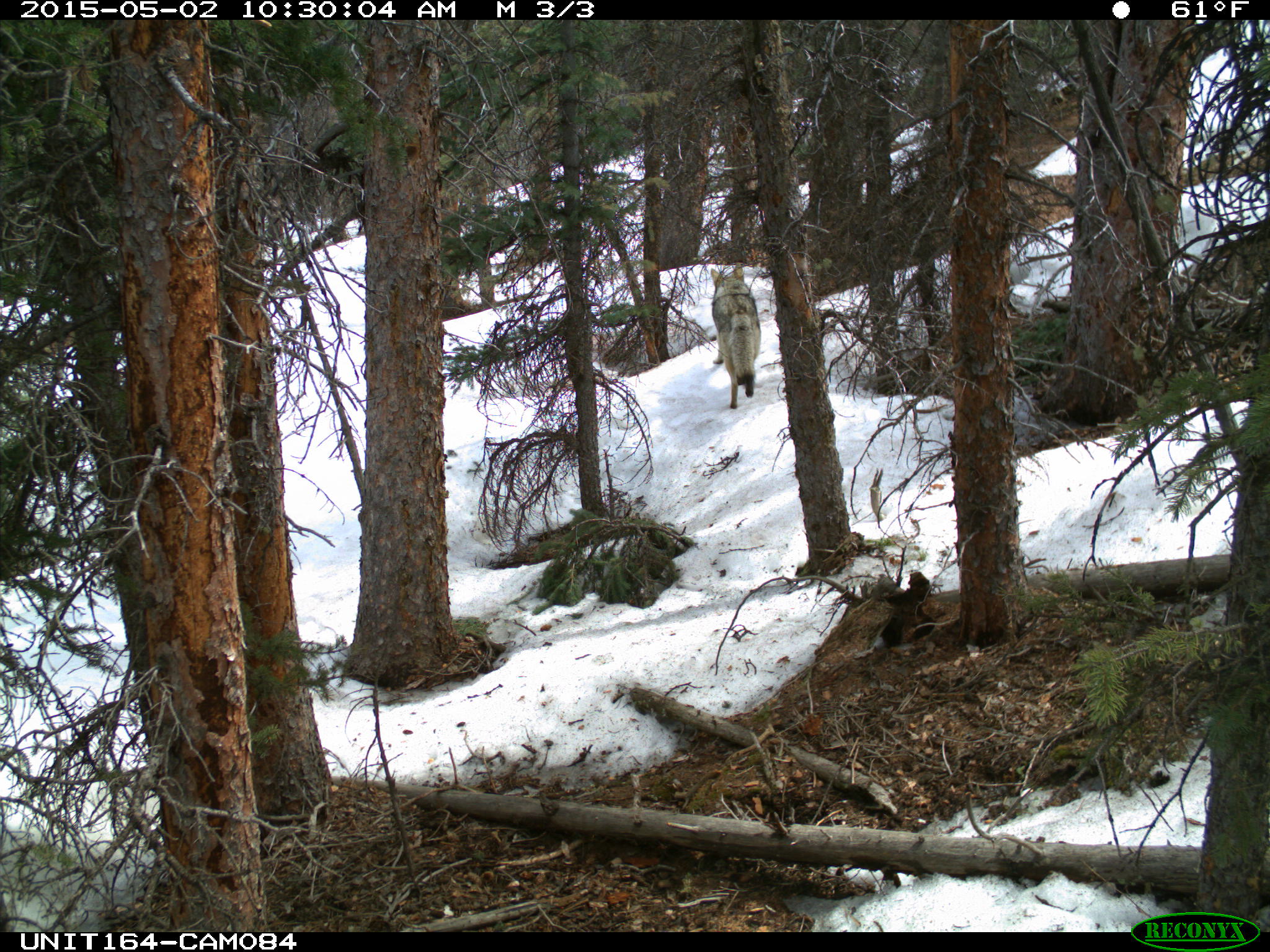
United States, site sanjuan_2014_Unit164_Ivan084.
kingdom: Animalia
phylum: Chordata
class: Mammalia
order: Carnivora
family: Canidae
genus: Canis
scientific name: Canis latrans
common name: coyote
Canis latrans (coyote).